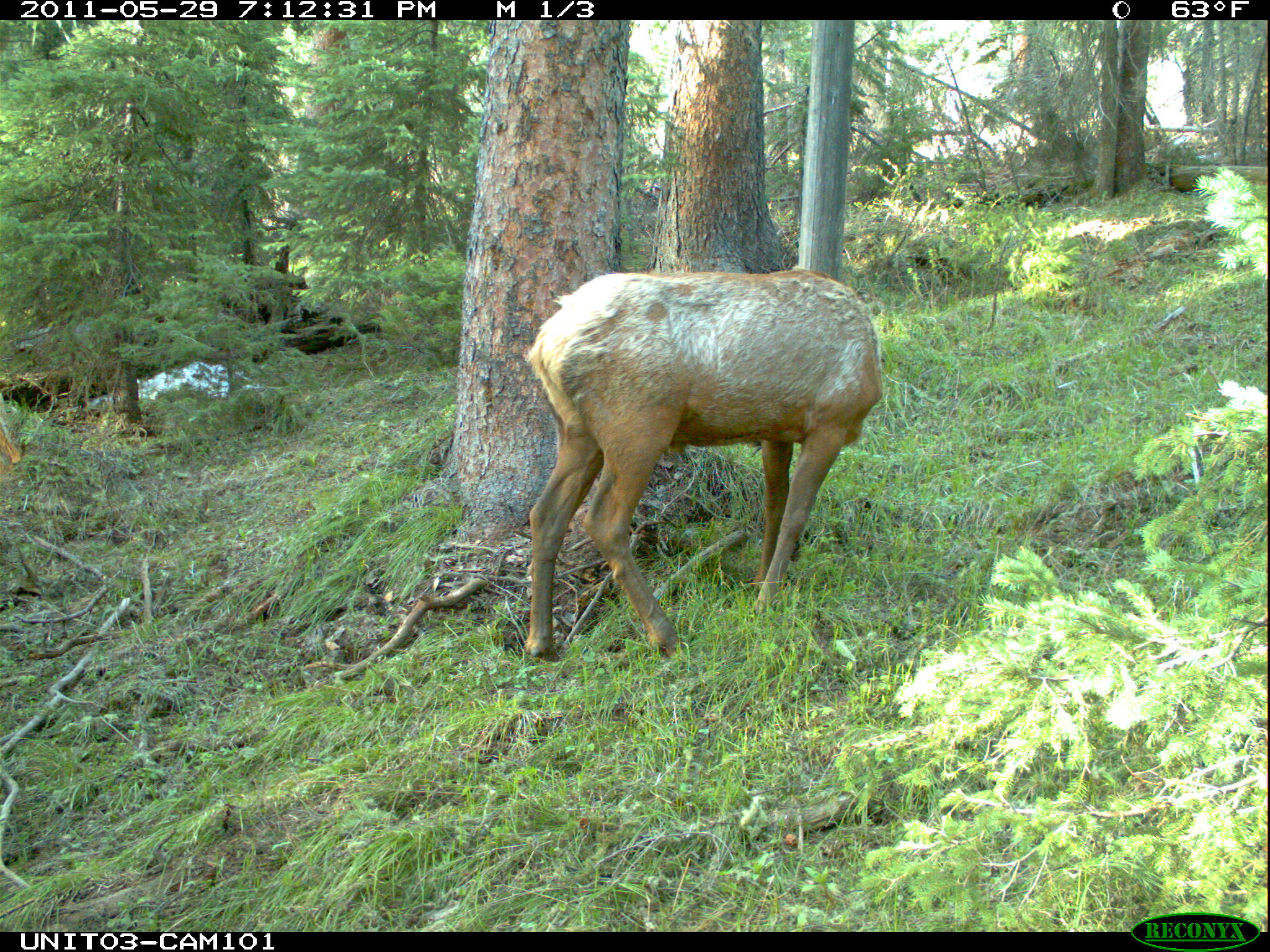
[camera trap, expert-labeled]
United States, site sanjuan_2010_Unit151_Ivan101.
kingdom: Animalia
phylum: Chordata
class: Mammalia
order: Artiodactyla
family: Cervidae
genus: Cervus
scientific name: Cervus elaphus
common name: red deer